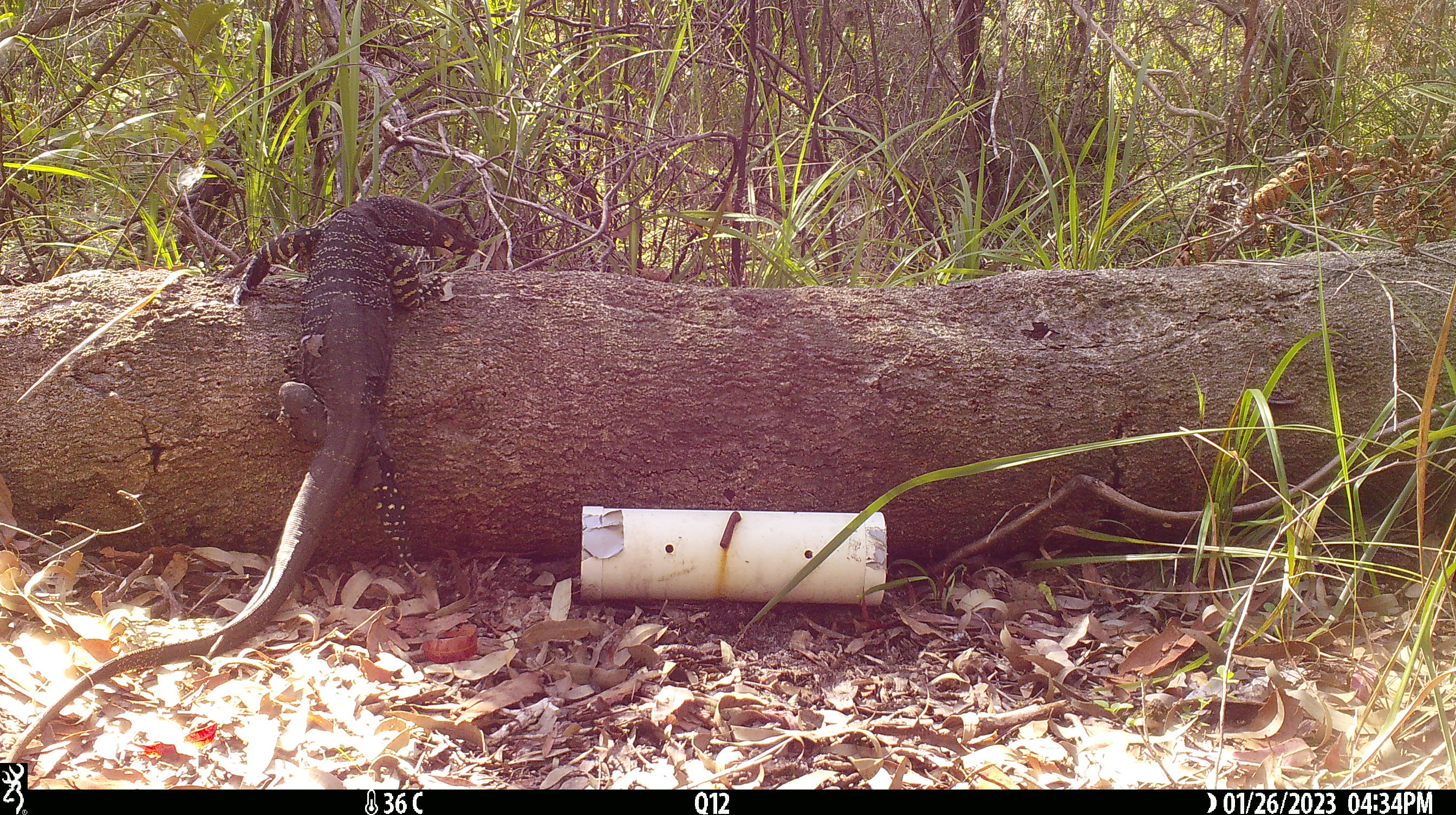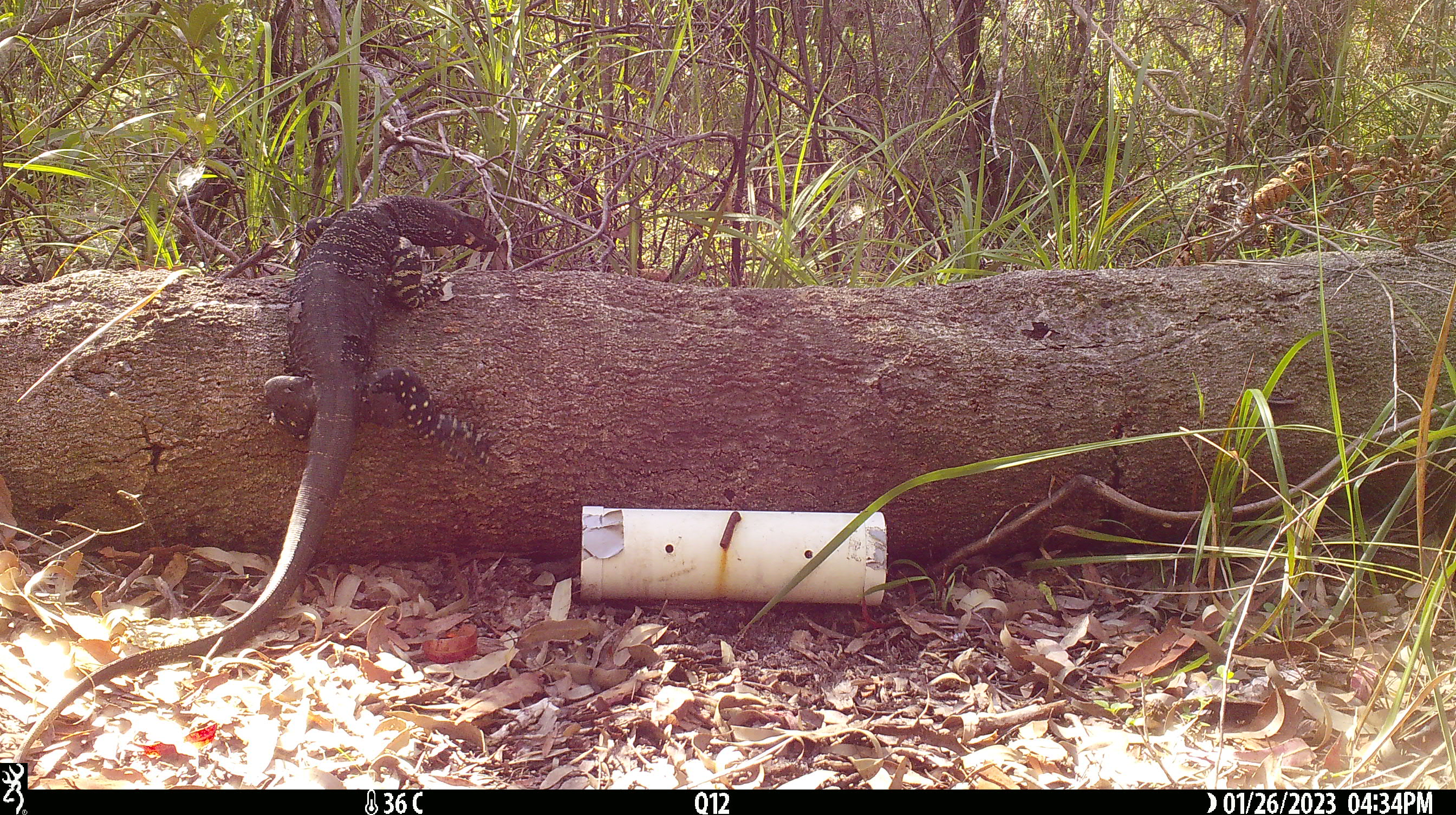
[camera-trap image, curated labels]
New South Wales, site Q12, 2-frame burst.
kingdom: Animalia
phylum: Chordata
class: Reptilia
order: Squamata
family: Varanidae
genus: Varanus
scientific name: Varanus varius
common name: lace monitor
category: goanna